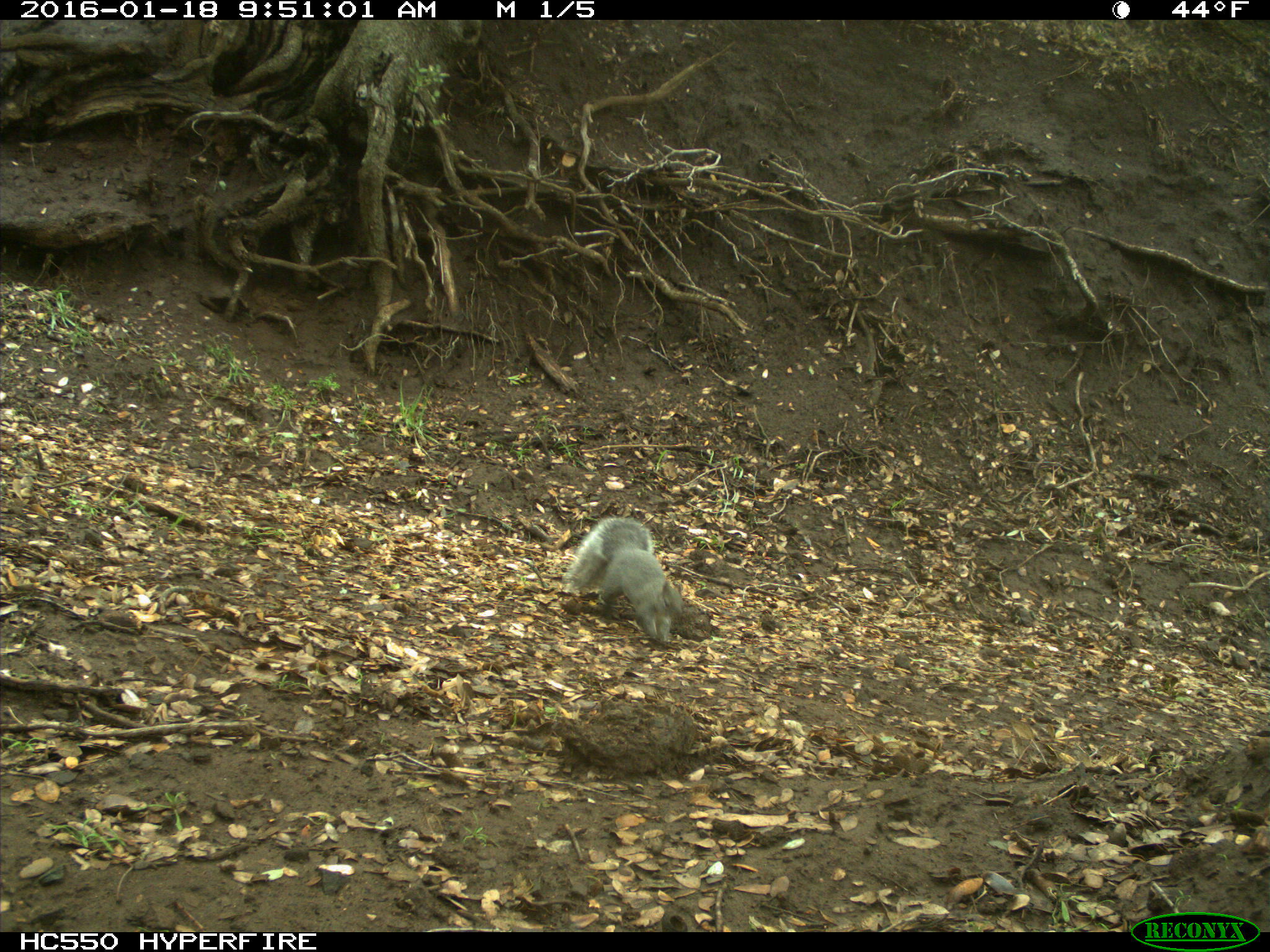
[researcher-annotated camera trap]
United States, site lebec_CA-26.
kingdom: Animalia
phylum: Chordata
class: Mammalia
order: Rodentia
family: Sciuridae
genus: Sciurus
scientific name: Sciurus carolinensis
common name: eastern gray squirrel